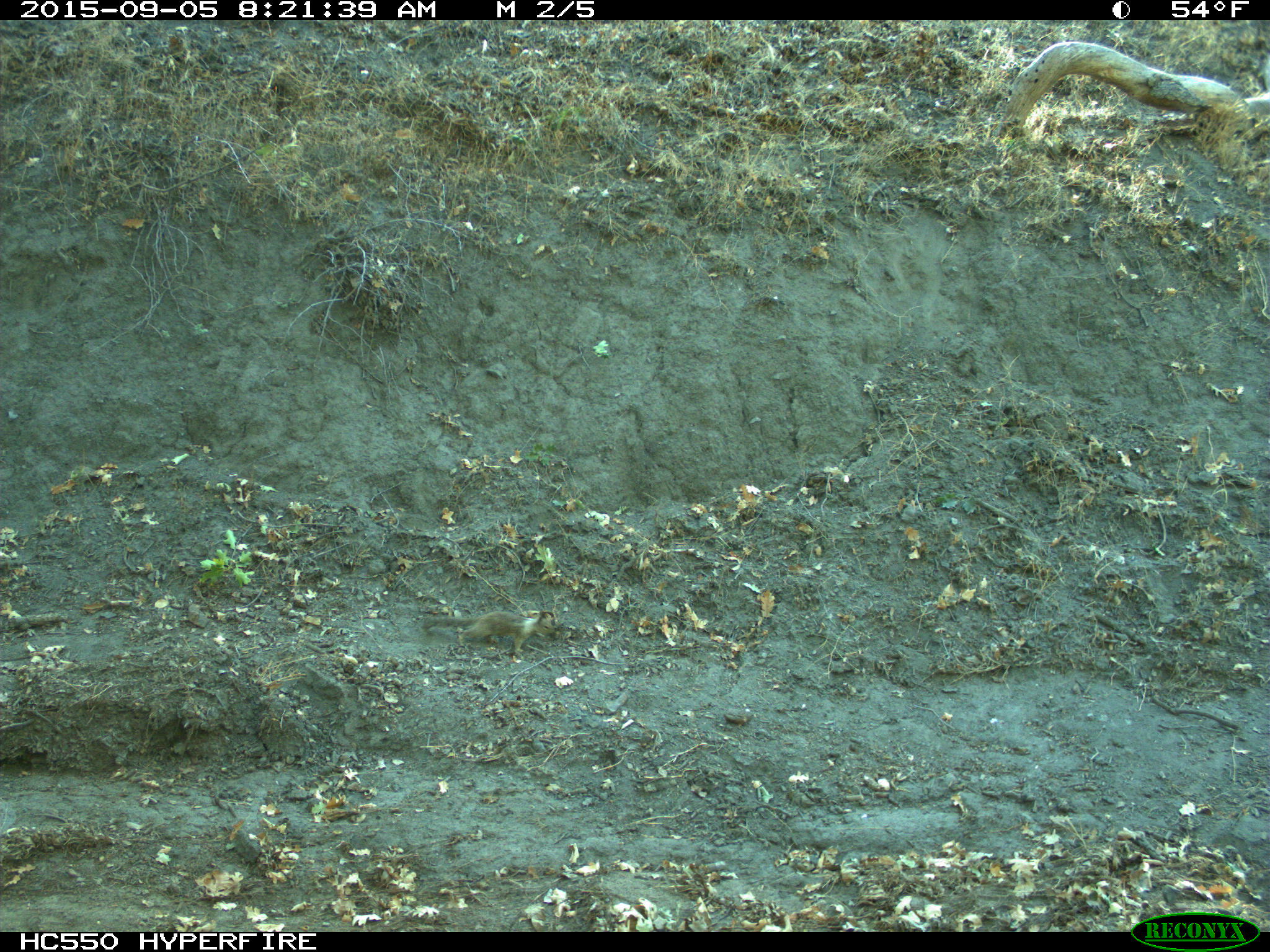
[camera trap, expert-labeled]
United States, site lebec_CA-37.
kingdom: Animalia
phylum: Chordata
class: Mammalia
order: Rodentia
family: Sciuridae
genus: Otospermophilus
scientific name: Otospermophilus beecheyi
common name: california ground squirrel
Otospermophilus beecheyi (california ground squirrel).